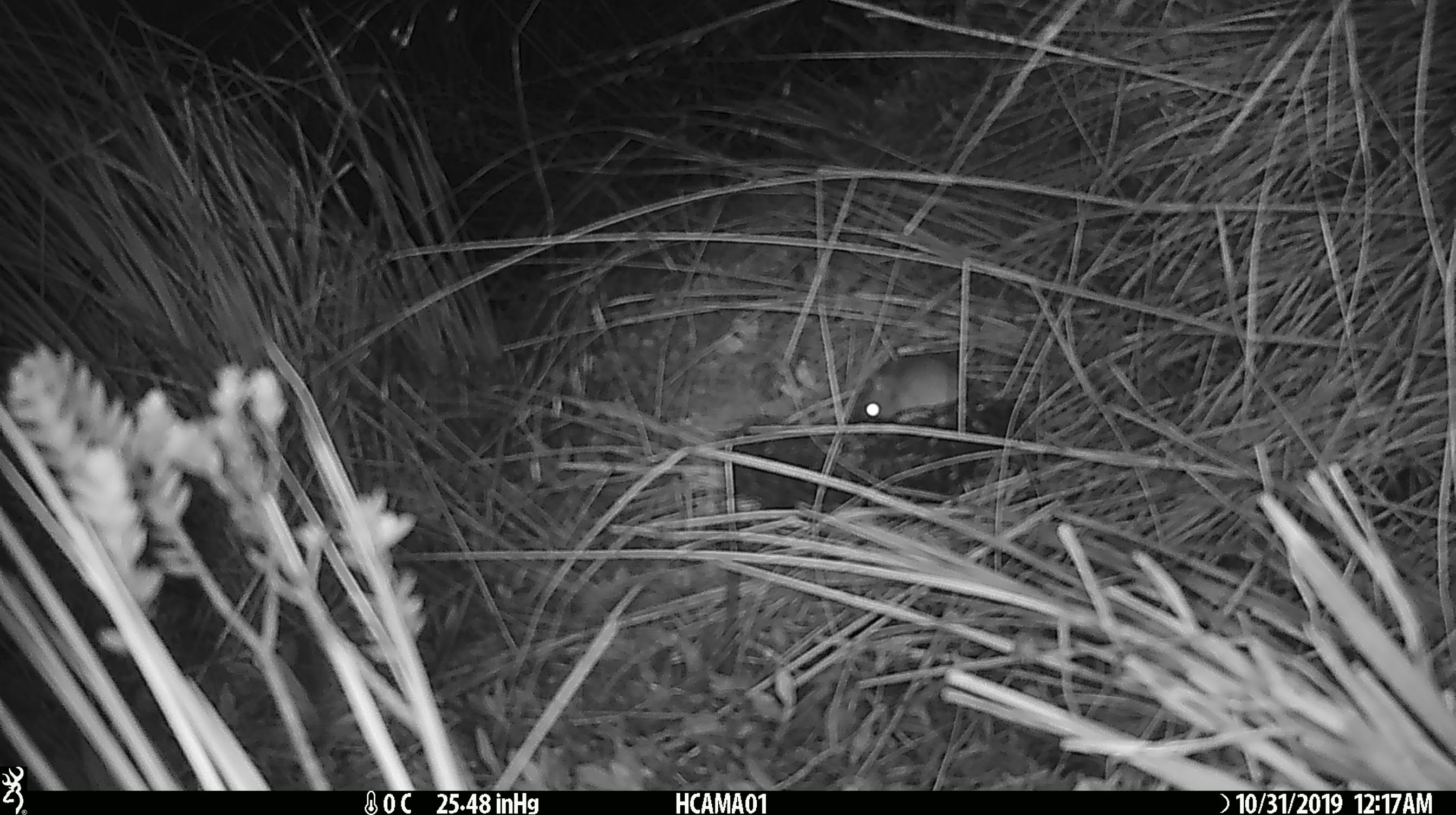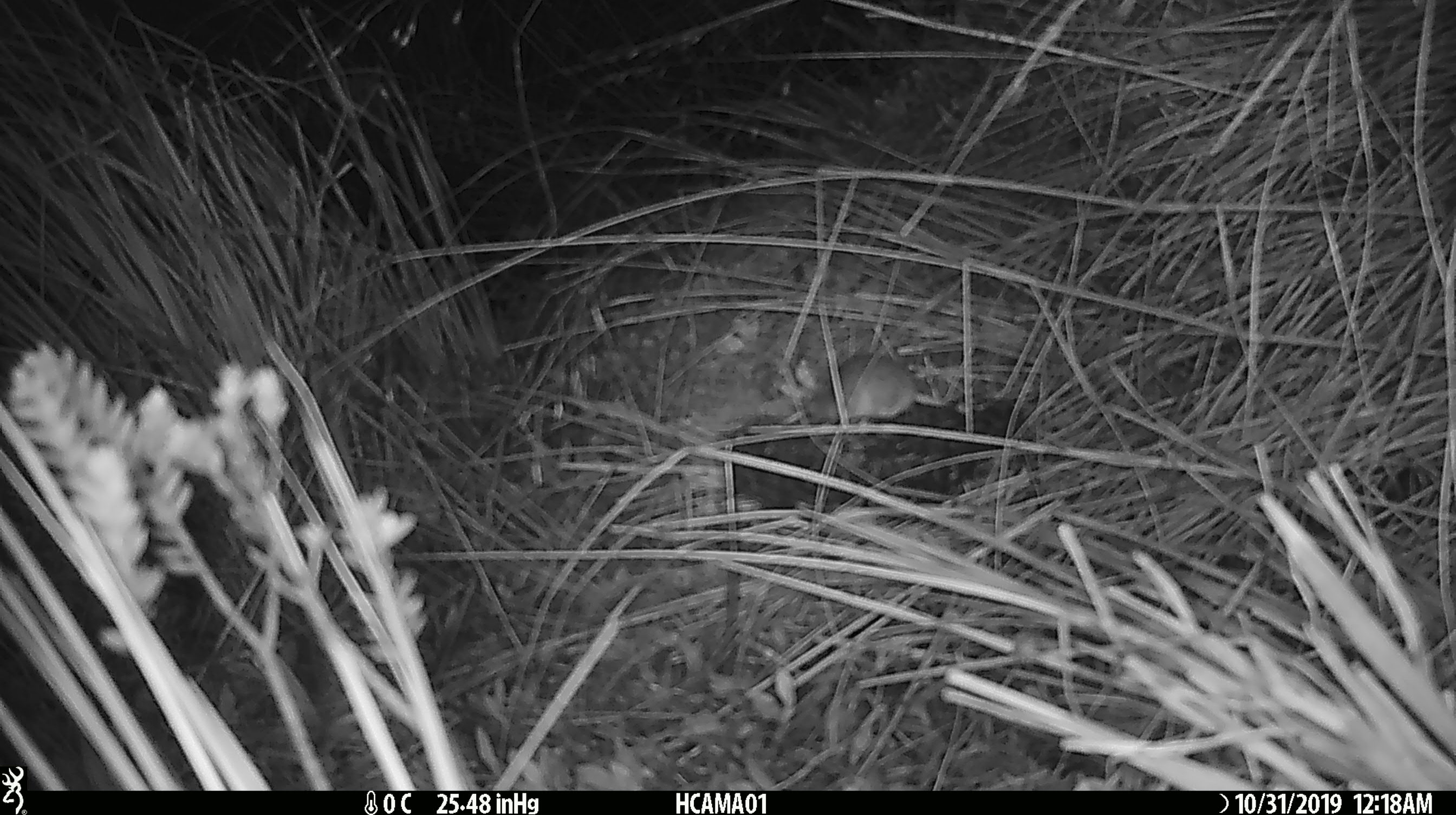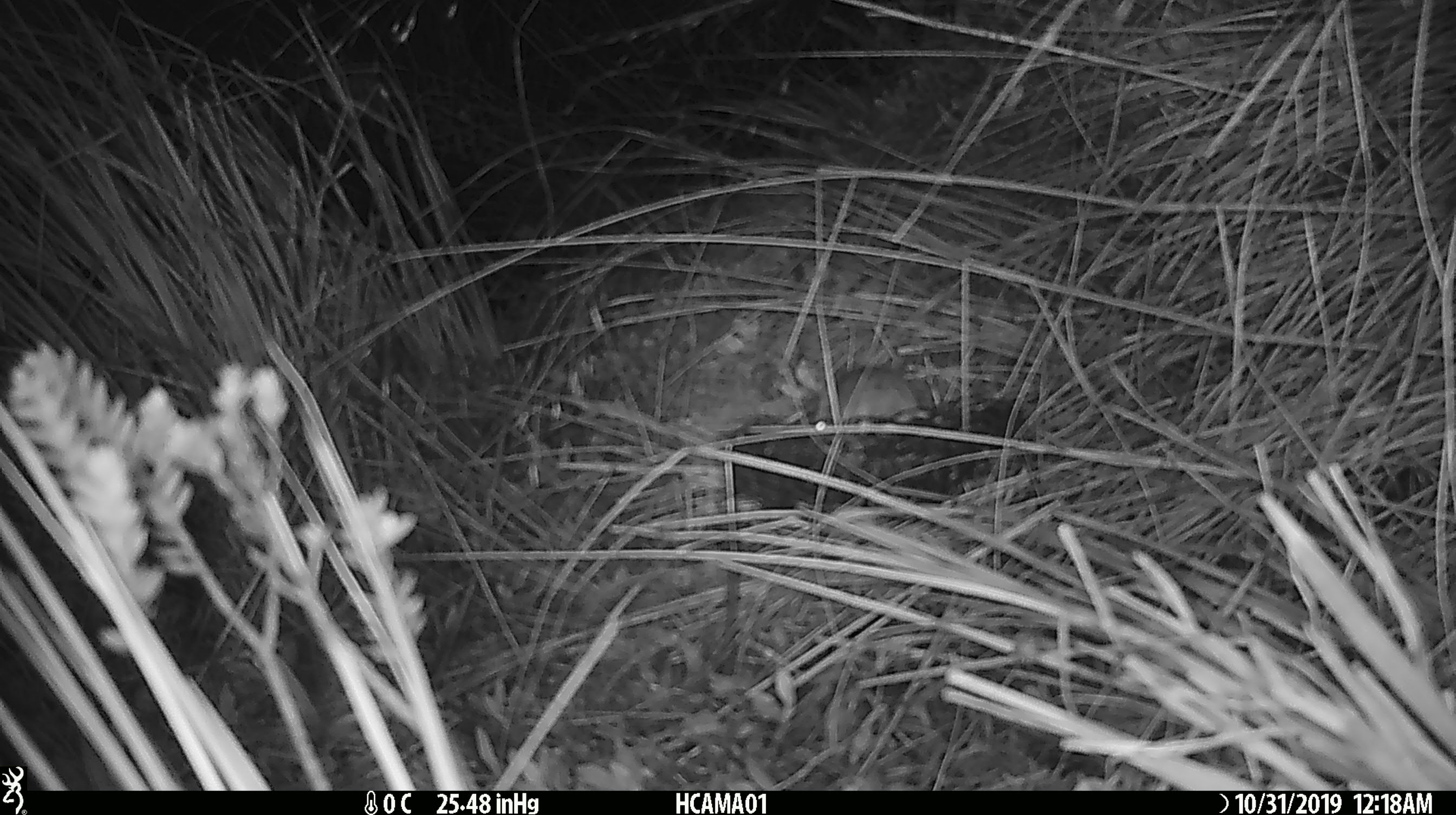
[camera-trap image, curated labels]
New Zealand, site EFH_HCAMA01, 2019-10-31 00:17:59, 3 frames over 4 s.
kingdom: Animalia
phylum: Chordata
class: Mammalia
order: Rodentia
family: Muridae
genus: Mus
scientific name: Mus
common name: mouse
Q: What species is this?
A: Mouse (Mus).